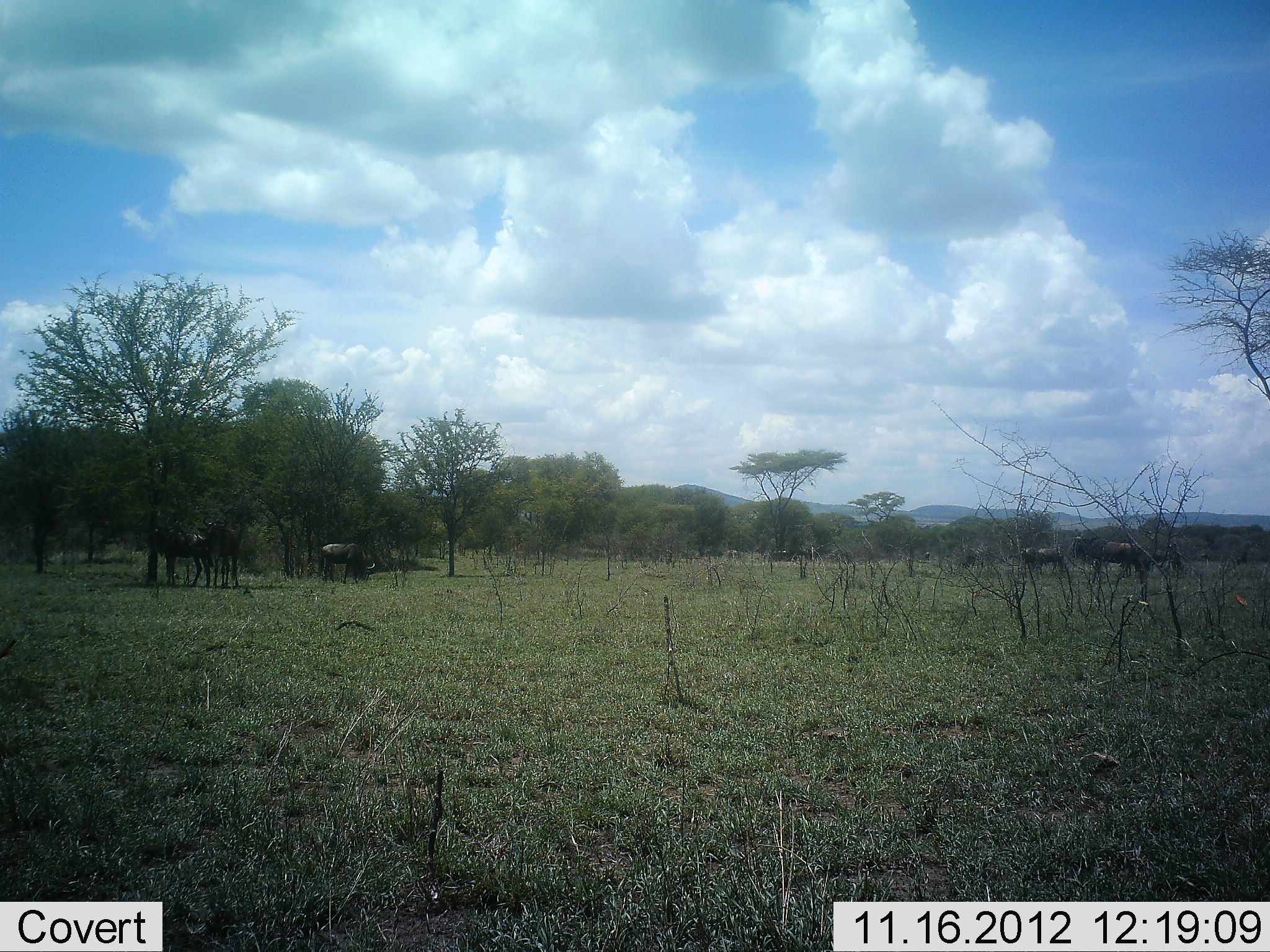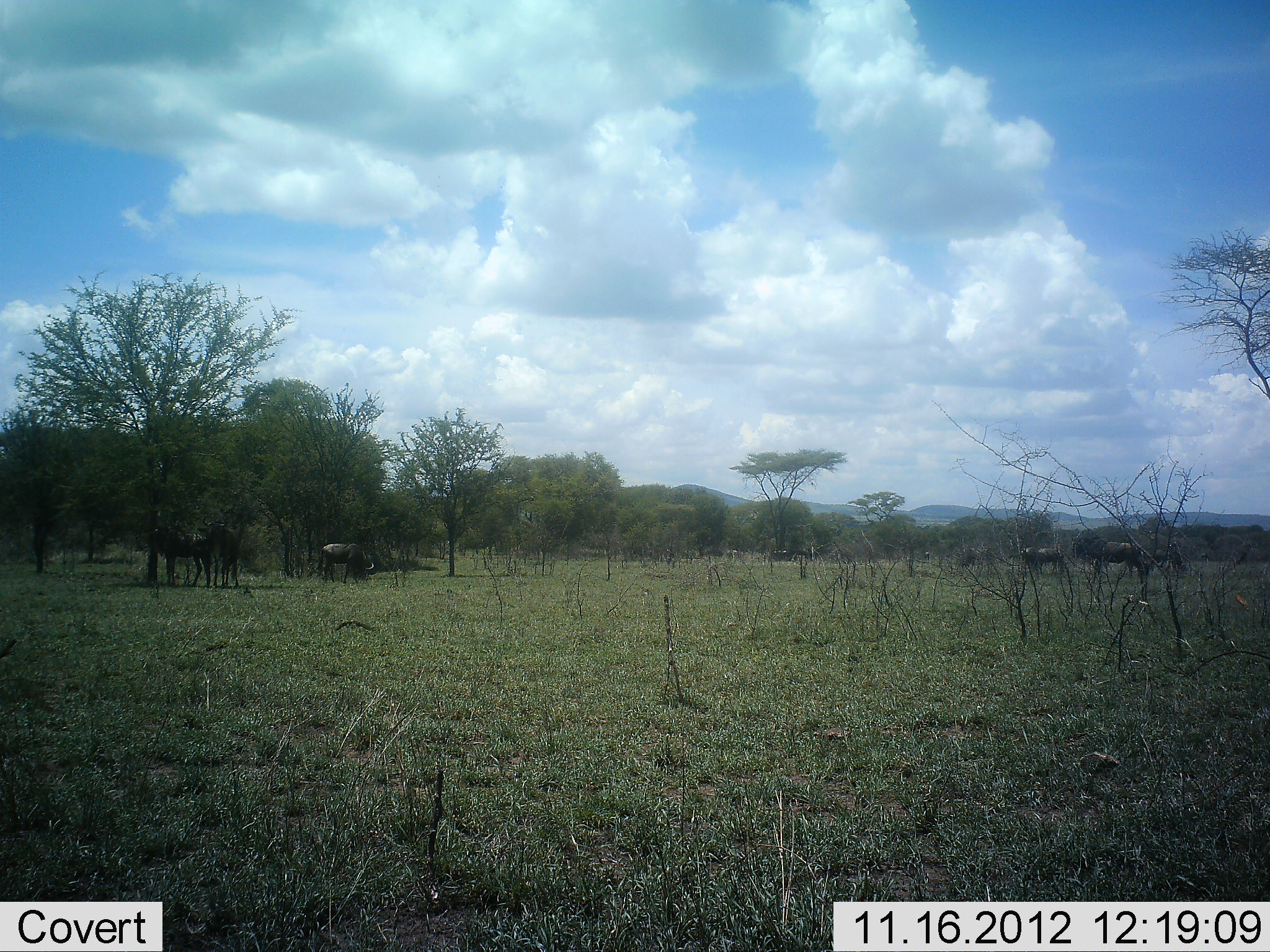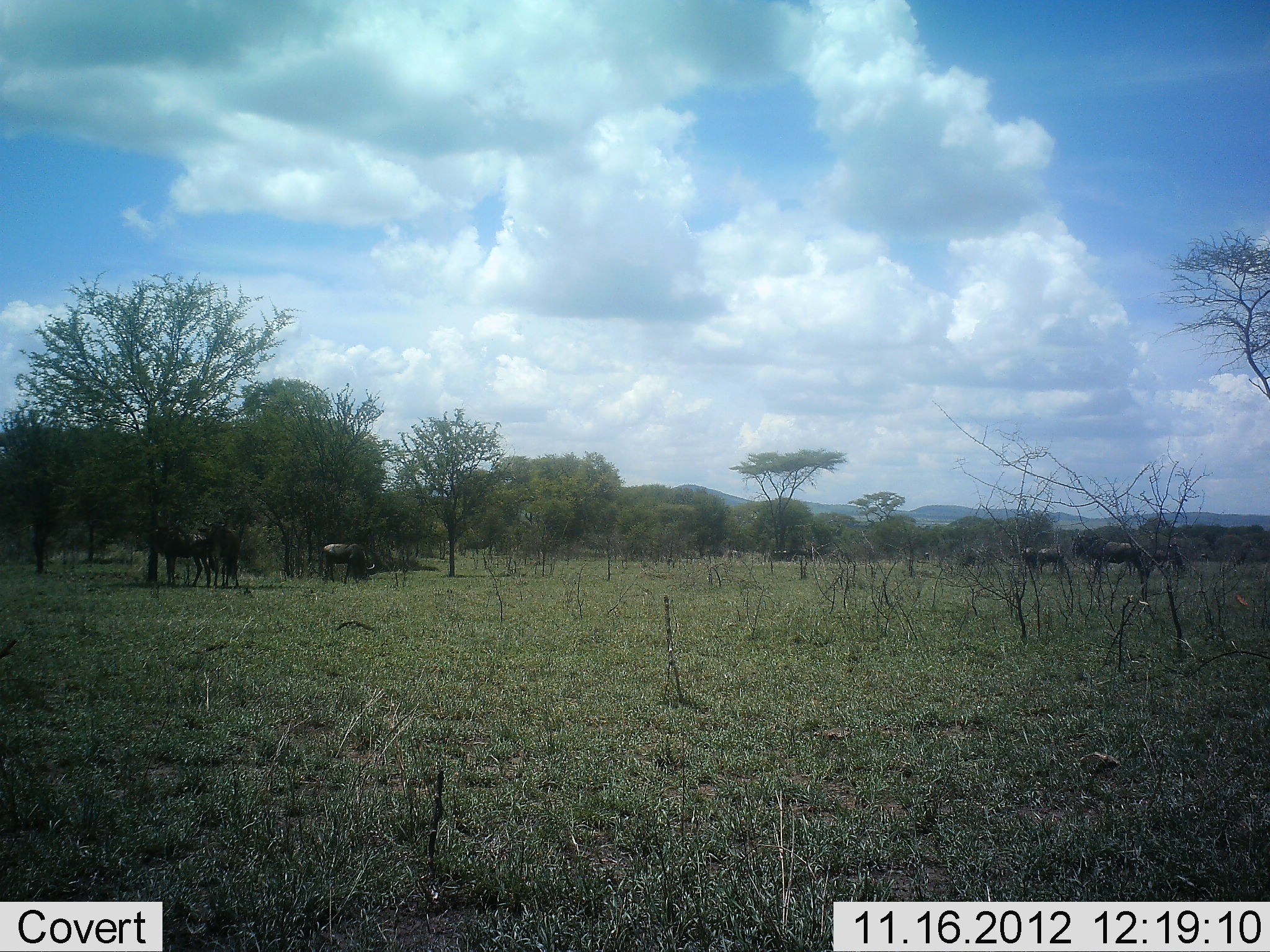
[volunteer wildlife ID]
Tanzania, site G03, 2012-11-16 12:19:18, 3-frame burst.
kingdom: Animalia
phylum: Chordata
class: Mammalia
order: Artiodactyla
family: Bovidae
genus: Connochaetes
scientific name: Connochaetes taurinus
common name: blue wildebeest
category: wildebeest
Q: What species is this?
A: Wildebeest (blue wildebeest) (Connochaetes taurinus).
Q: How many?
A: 6.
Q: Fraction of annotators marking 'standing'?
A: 60%.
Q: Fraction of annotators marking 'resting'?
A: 0%.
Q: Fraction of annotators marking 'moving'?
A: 0%.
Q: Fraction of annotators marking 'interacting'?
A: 0%.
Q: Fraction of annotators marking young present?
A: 0%.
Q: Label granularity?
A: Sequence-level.